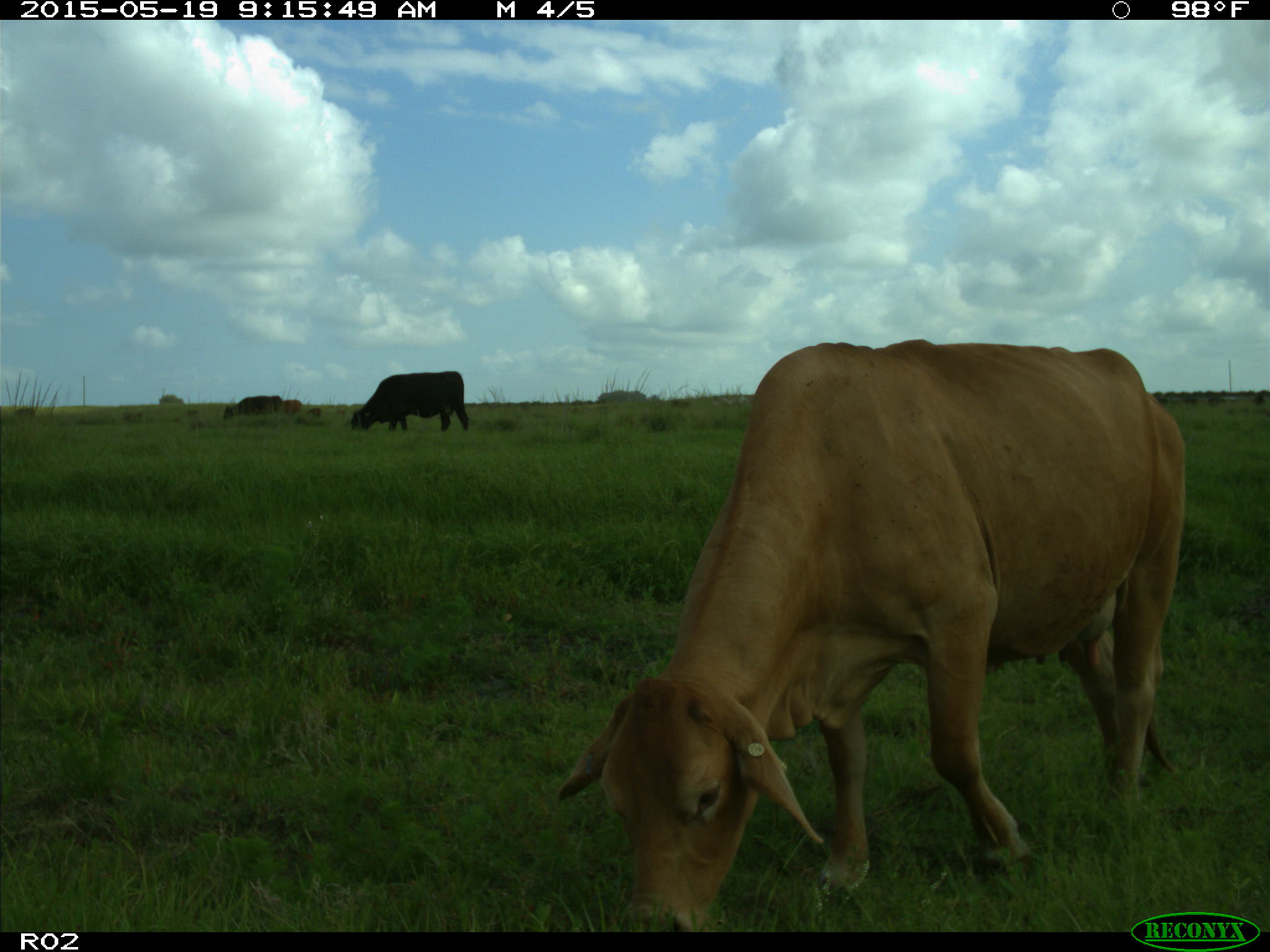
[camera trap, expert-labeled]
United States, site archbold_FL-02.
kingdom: Animalia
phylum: Chordata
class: Mammalia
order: Artiodactyla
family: Bovidae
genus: Bos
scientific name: Bos taurus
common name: domestic cow